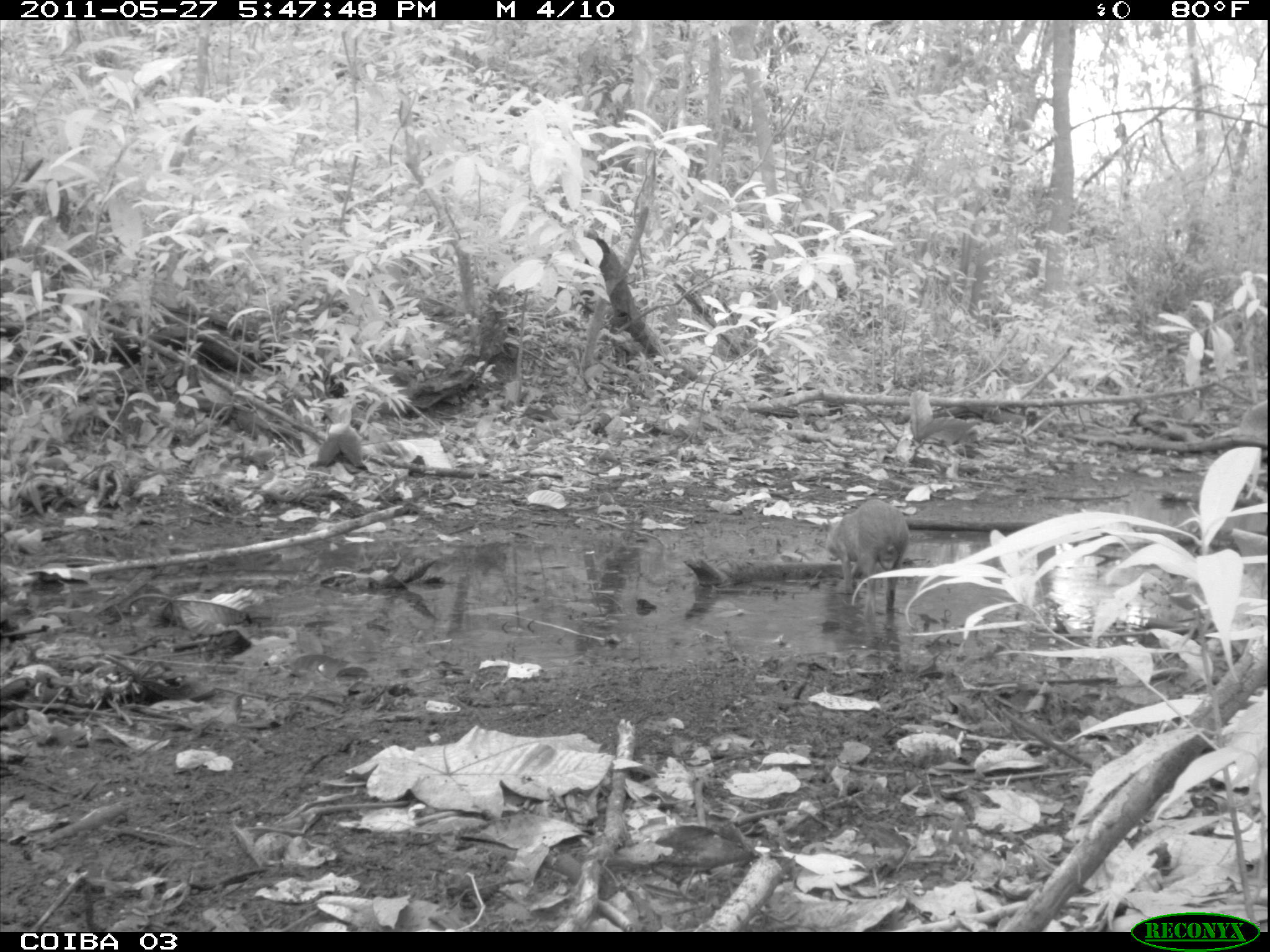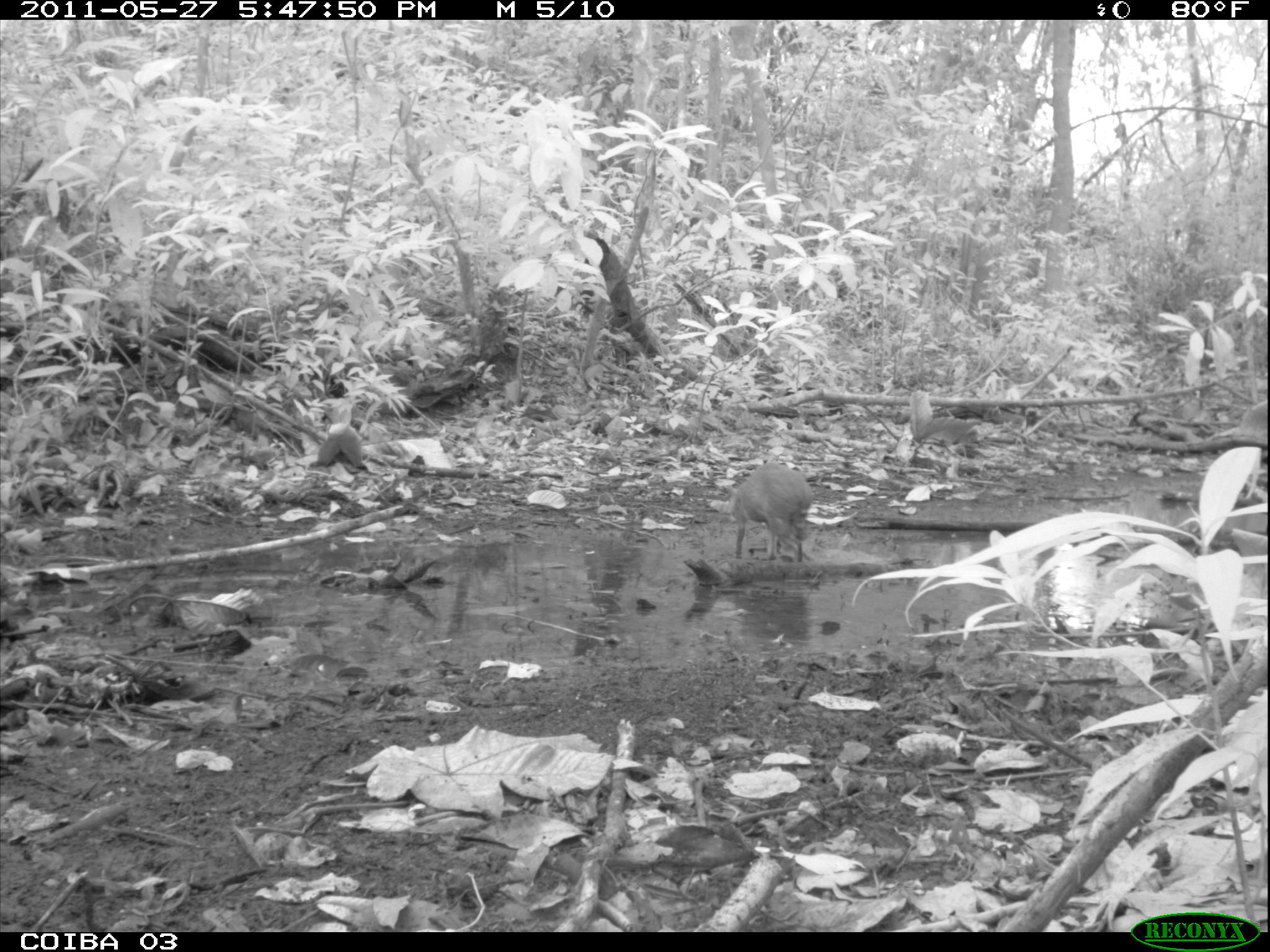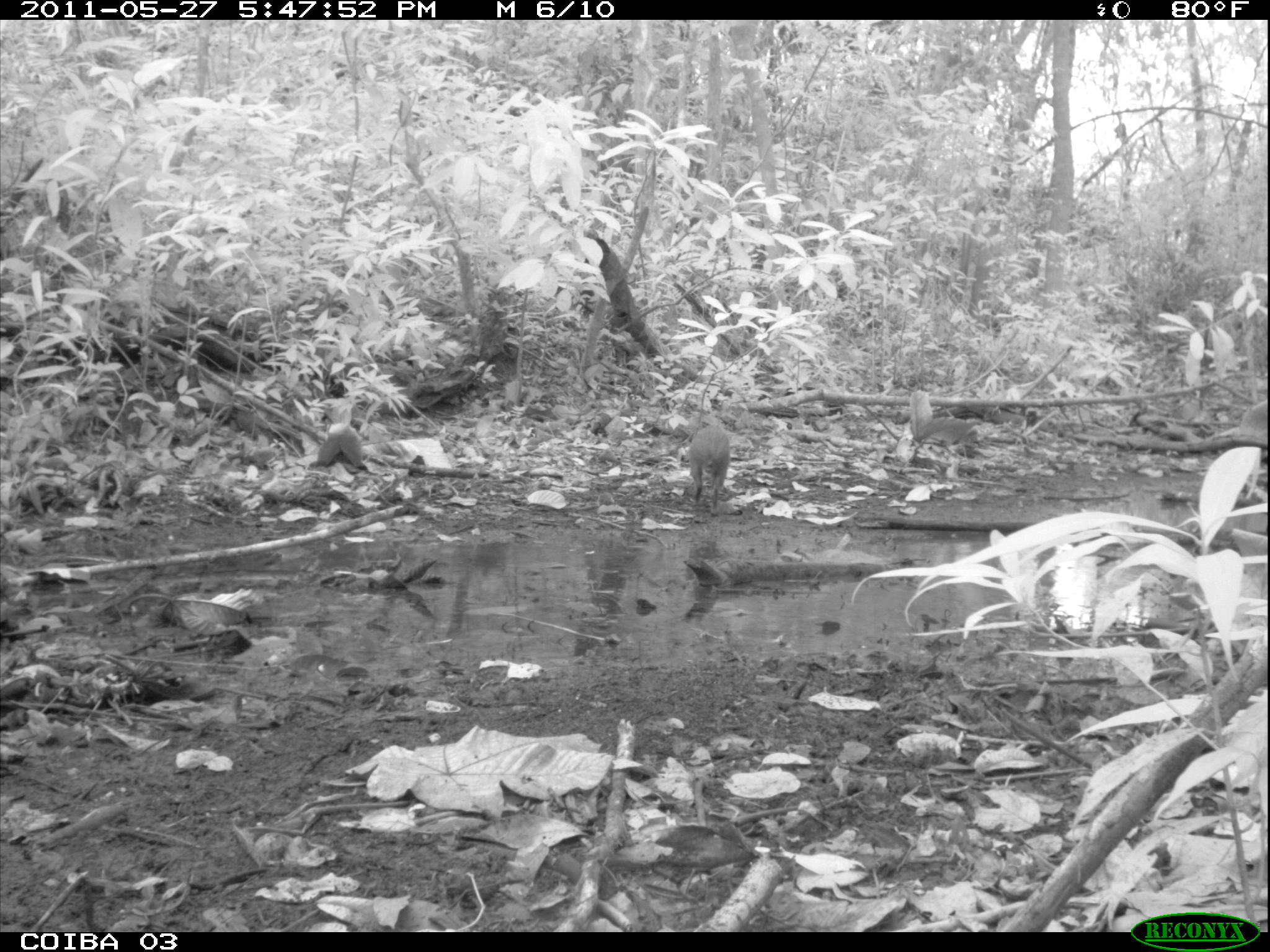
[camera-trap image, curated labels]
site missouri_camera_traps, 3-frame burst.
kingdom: Animalia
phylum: Chordata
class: Mammalia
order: Rodentia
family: Dasyproctidae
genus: Dasyprocta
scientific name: Dasyprocta coibae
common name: coiban agouti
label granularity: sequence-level